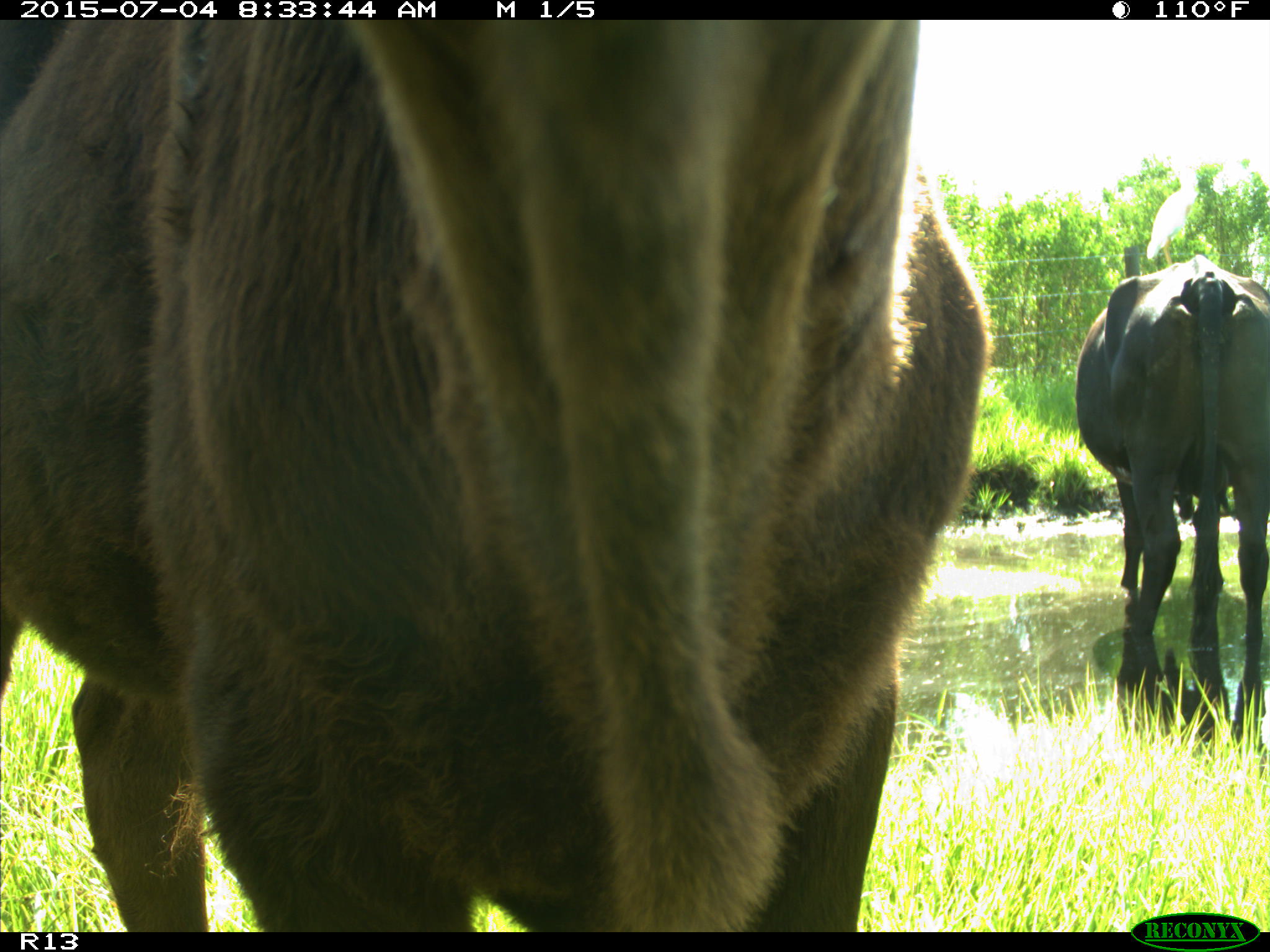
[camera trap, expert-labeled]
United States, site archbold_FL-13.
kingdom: Animalia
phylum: Chordata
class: Mammalia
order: Artiodactyla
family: Bovidae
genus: Bos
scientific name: Bos taurus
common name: domestic cow